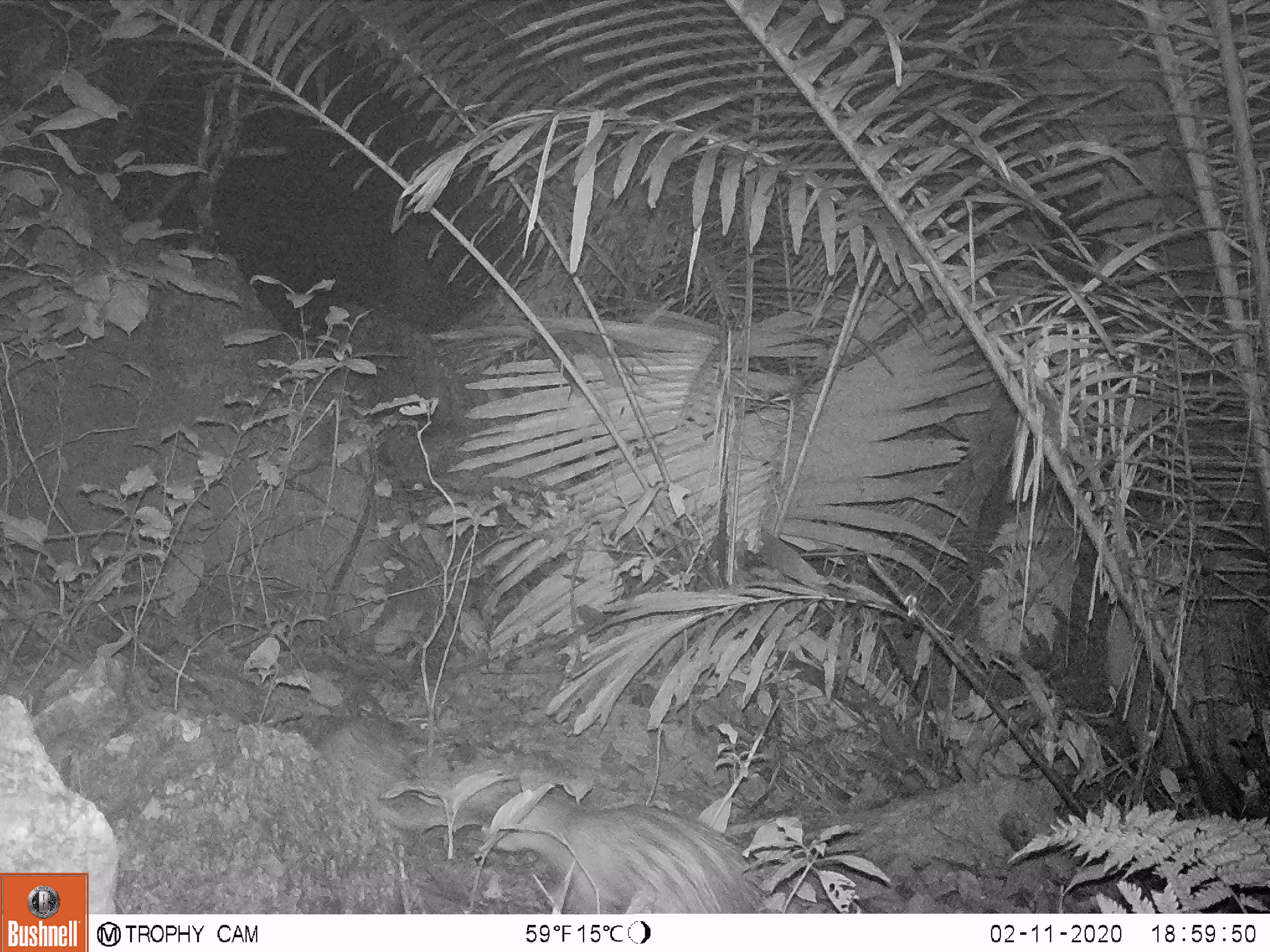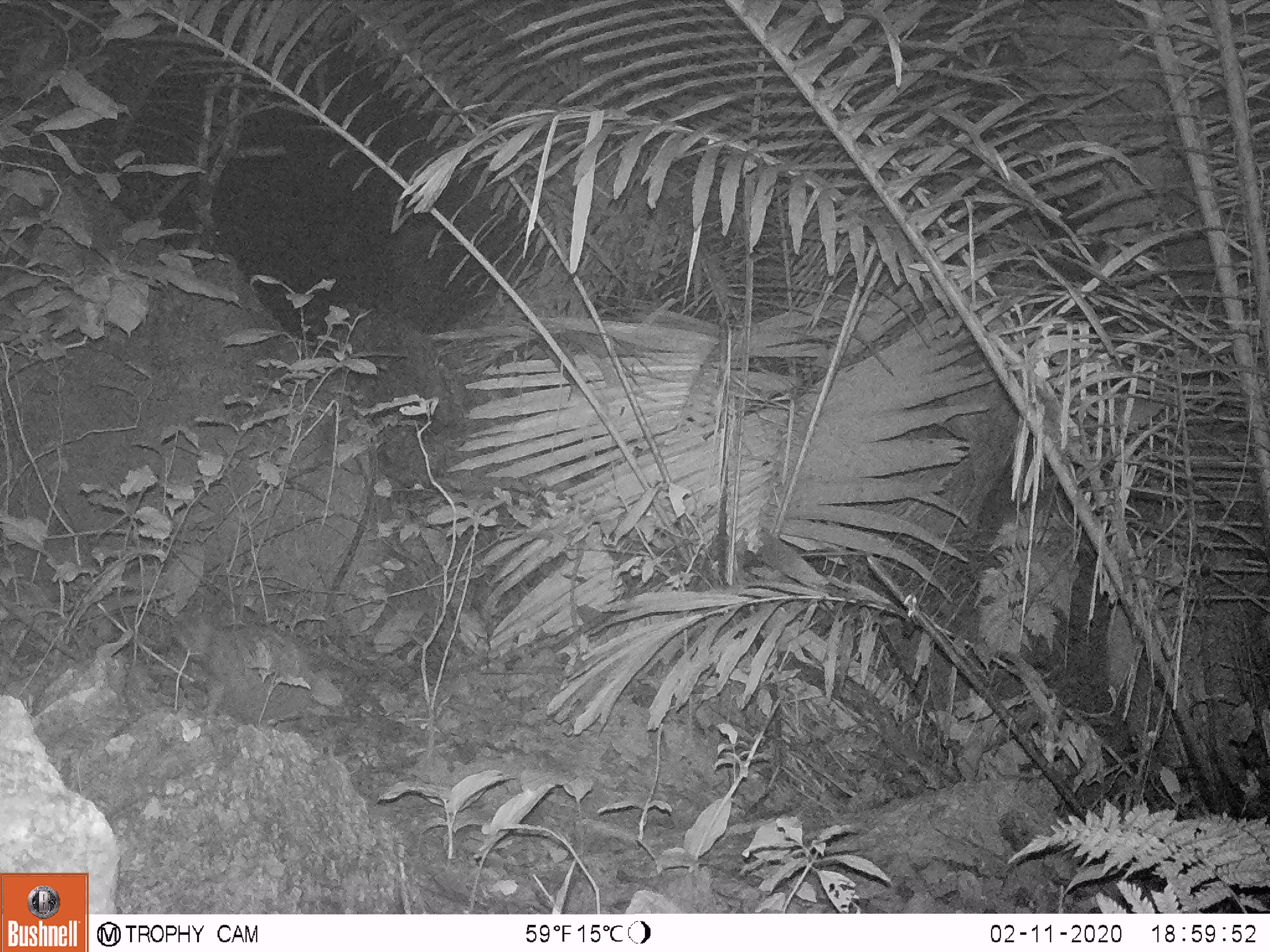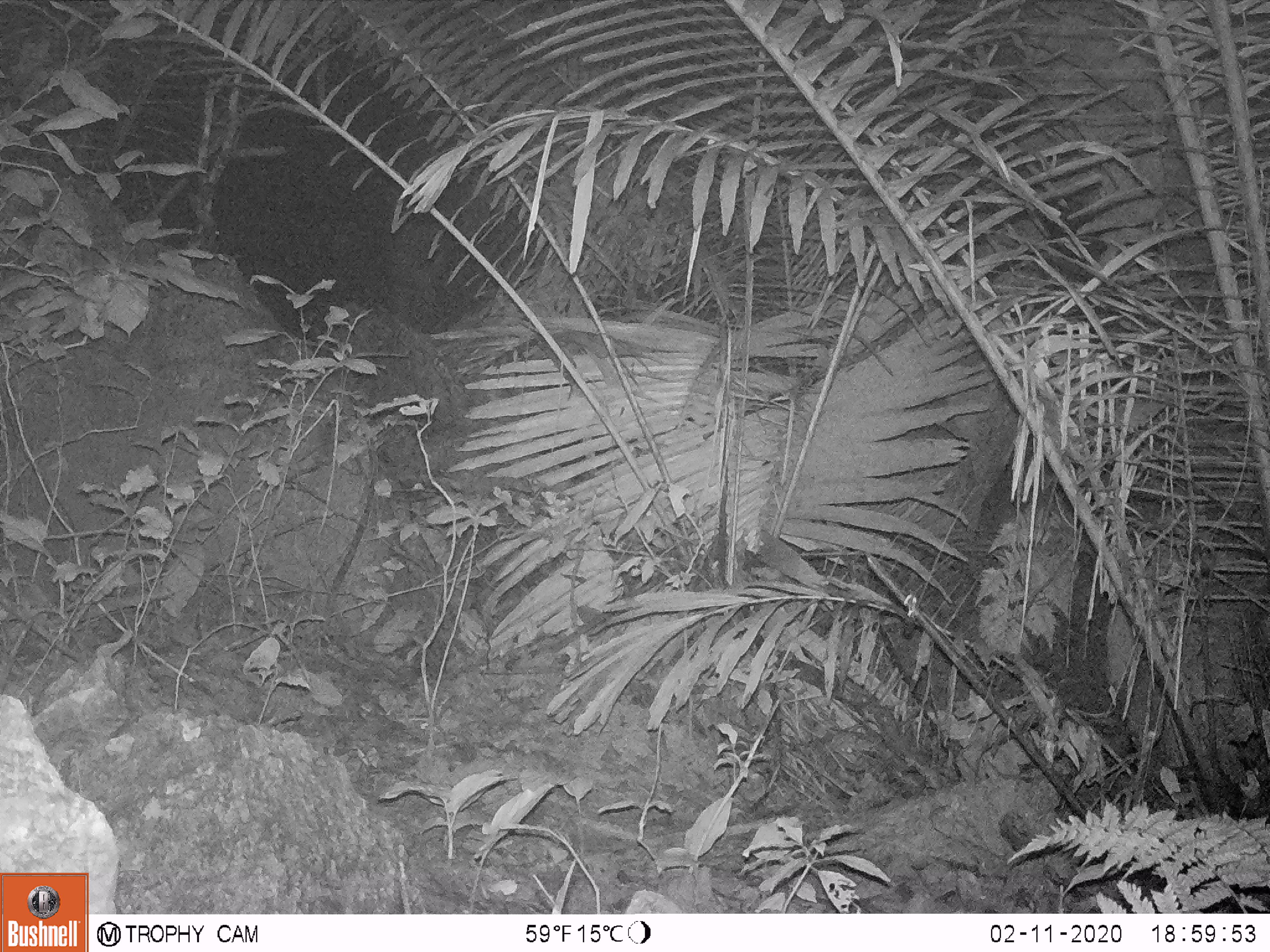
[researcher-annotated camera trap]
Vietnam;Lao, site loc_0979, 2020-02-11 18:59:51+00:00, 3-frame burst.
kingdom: Animalia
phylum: Chordata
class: Mammalia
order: Rodentia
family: Hystricidae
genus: Atherurus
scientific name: Atherurus macrourus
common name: asiatic brush-tailed porcupine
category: asiatic brush tailed porcupine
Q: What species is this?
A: Asiatic brush tailed porcupine (asiatic brush-tailed porcupine) (Atherurus macrourus).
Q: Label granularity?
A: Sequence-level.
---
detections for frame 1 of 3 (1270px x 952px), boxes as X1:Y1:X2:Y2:
asiatic brush tailed porcupine: 485:787:772:914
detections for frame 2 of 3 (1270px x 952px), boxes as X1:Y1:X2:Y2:
asiatic brush tailed porcupine: 171:615:315:729